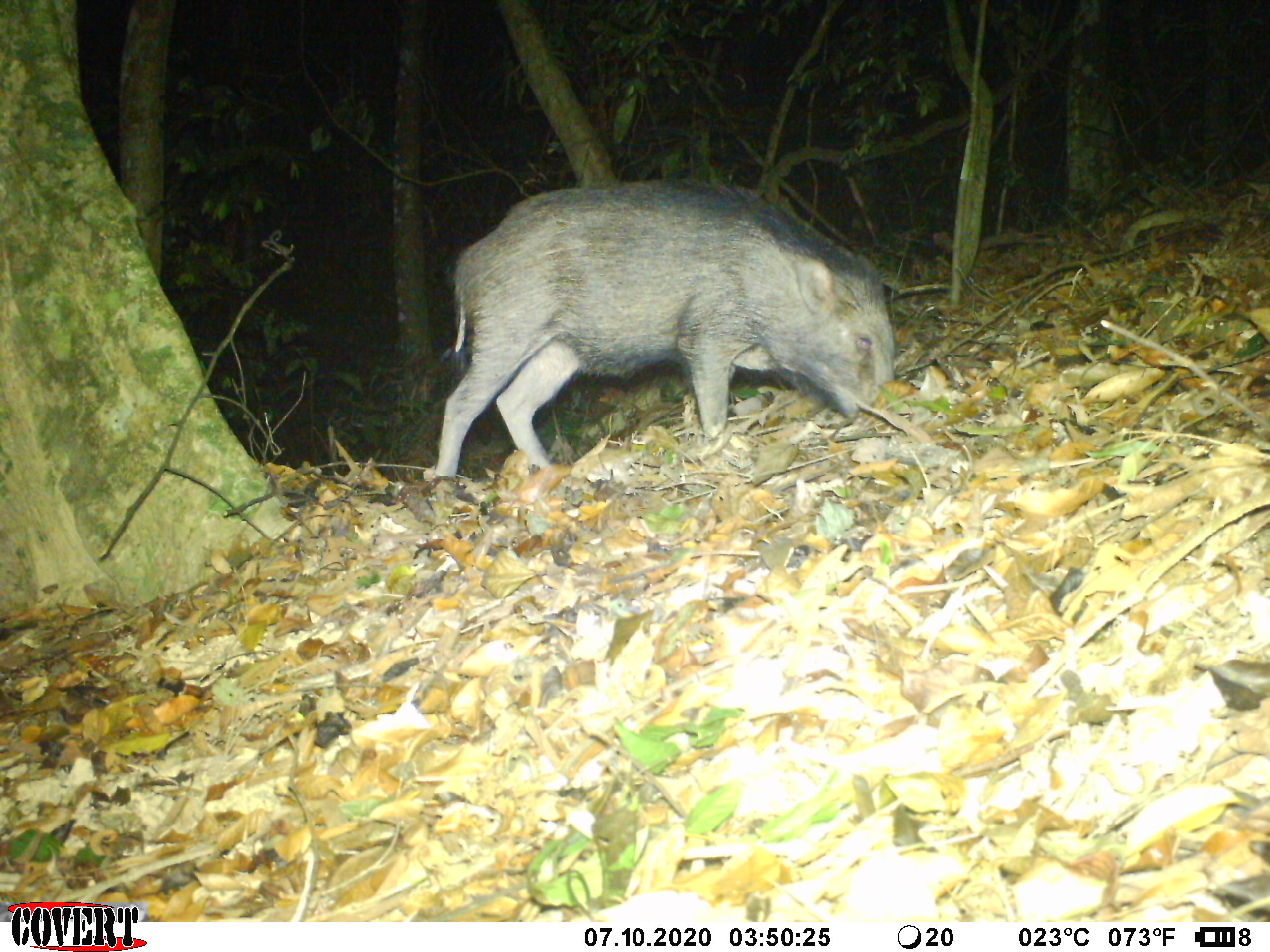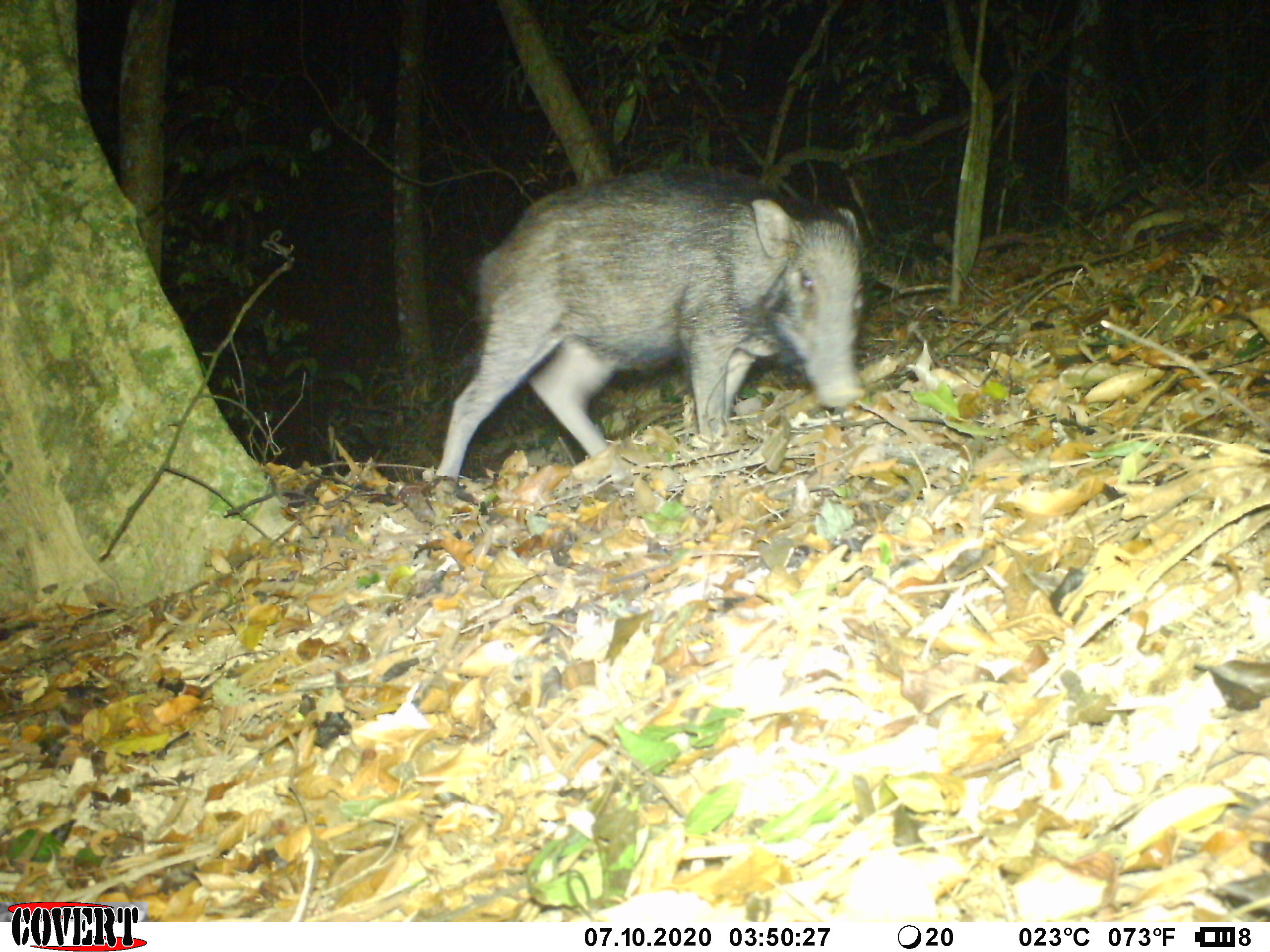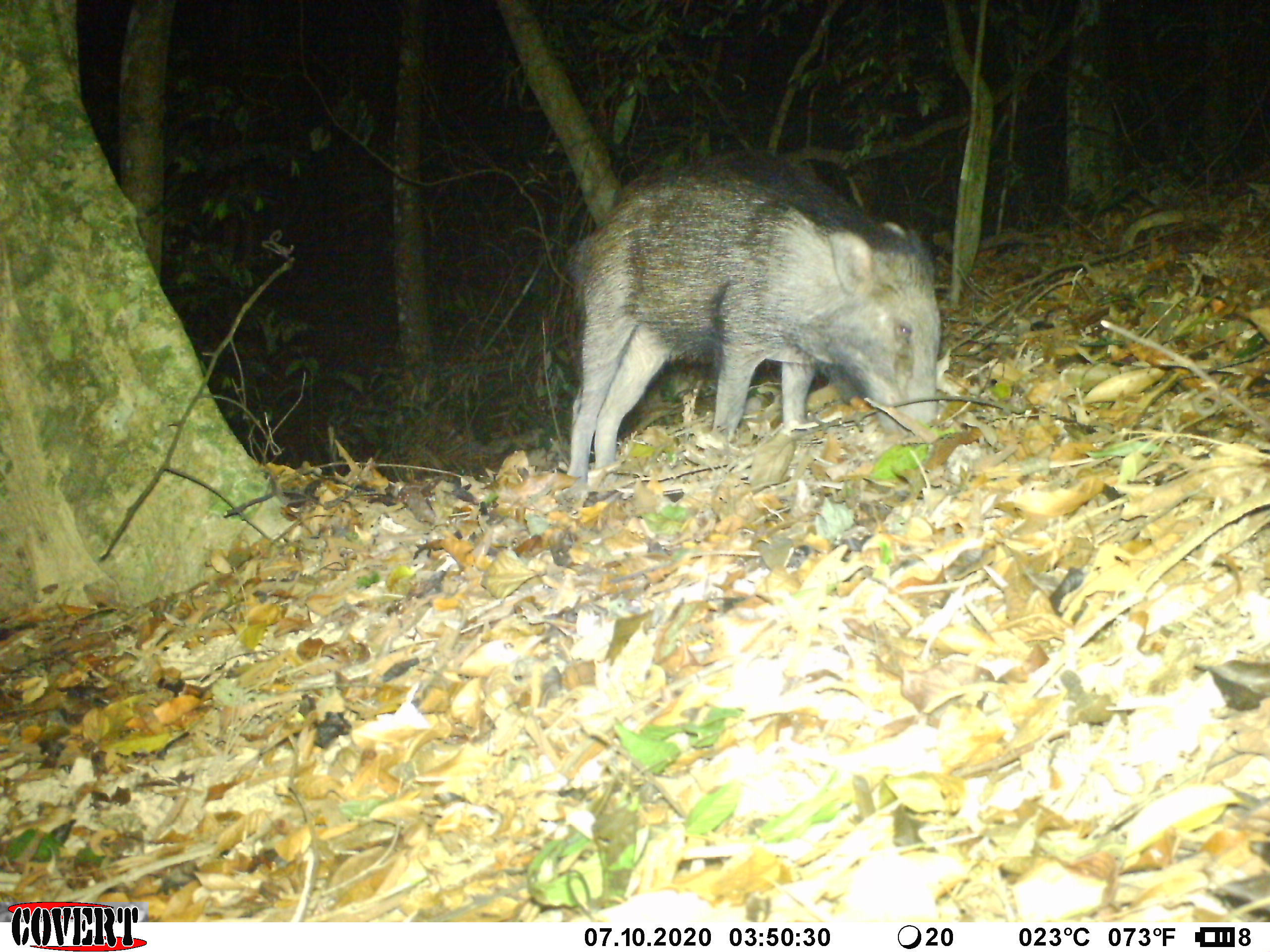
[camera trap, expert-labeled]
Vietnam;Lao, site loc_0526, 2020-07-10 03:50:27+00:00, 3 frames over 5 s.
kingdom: Animalia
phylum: Chordata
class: Mammalia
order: Artiodactyla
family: Suidae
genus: Sus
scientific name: Sus scrofa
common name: eurasian wild pig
Eurasian wild pig (Sus scrofa). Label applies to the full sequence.